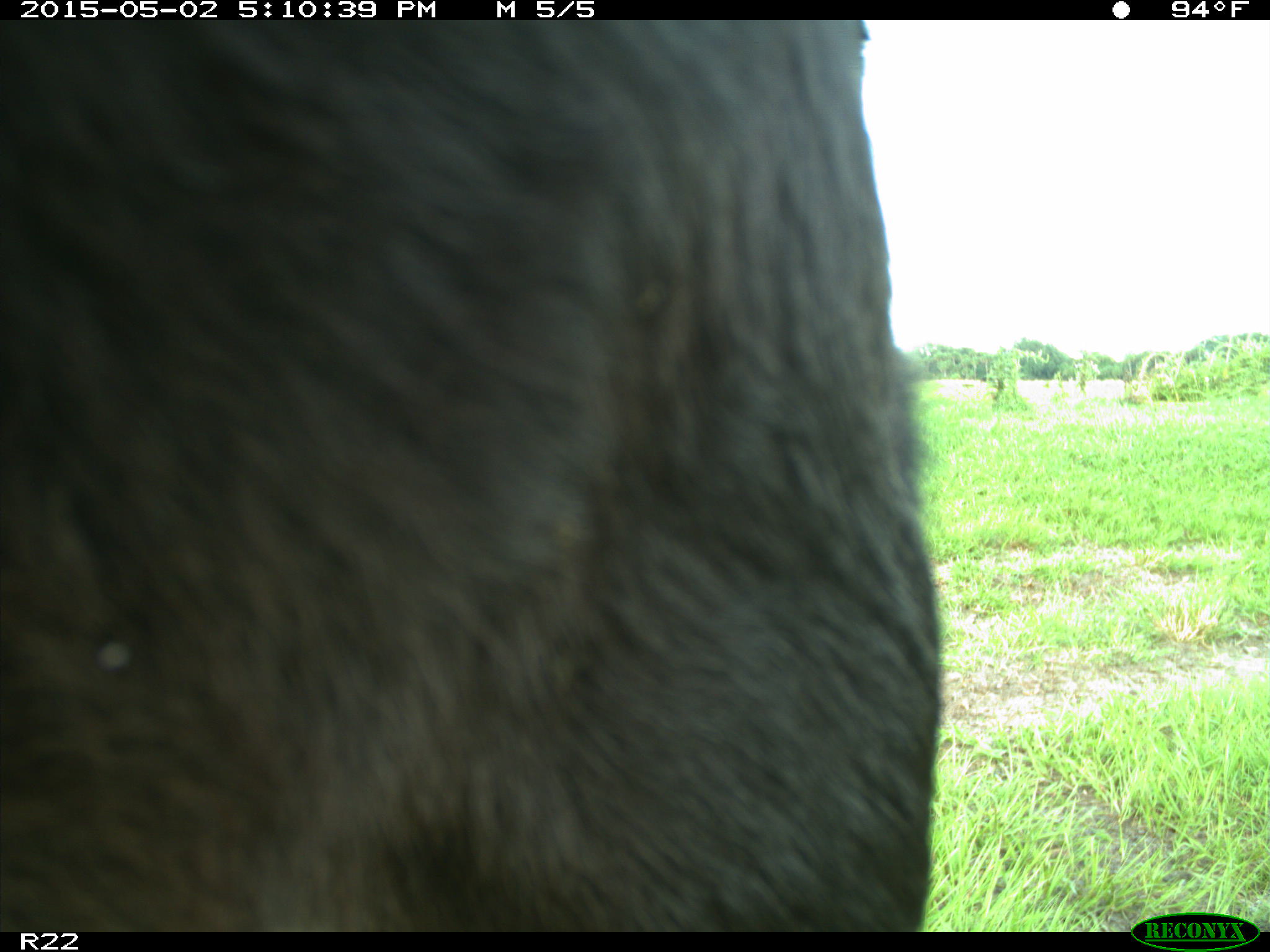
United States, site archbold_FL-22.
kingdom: Animalia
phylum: Chordata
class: Mammalia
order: Artiodactyla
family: Bovidae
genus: Bos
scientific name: Bos taurus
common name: domestic cow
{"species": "Bos taurus (domestic cow)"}